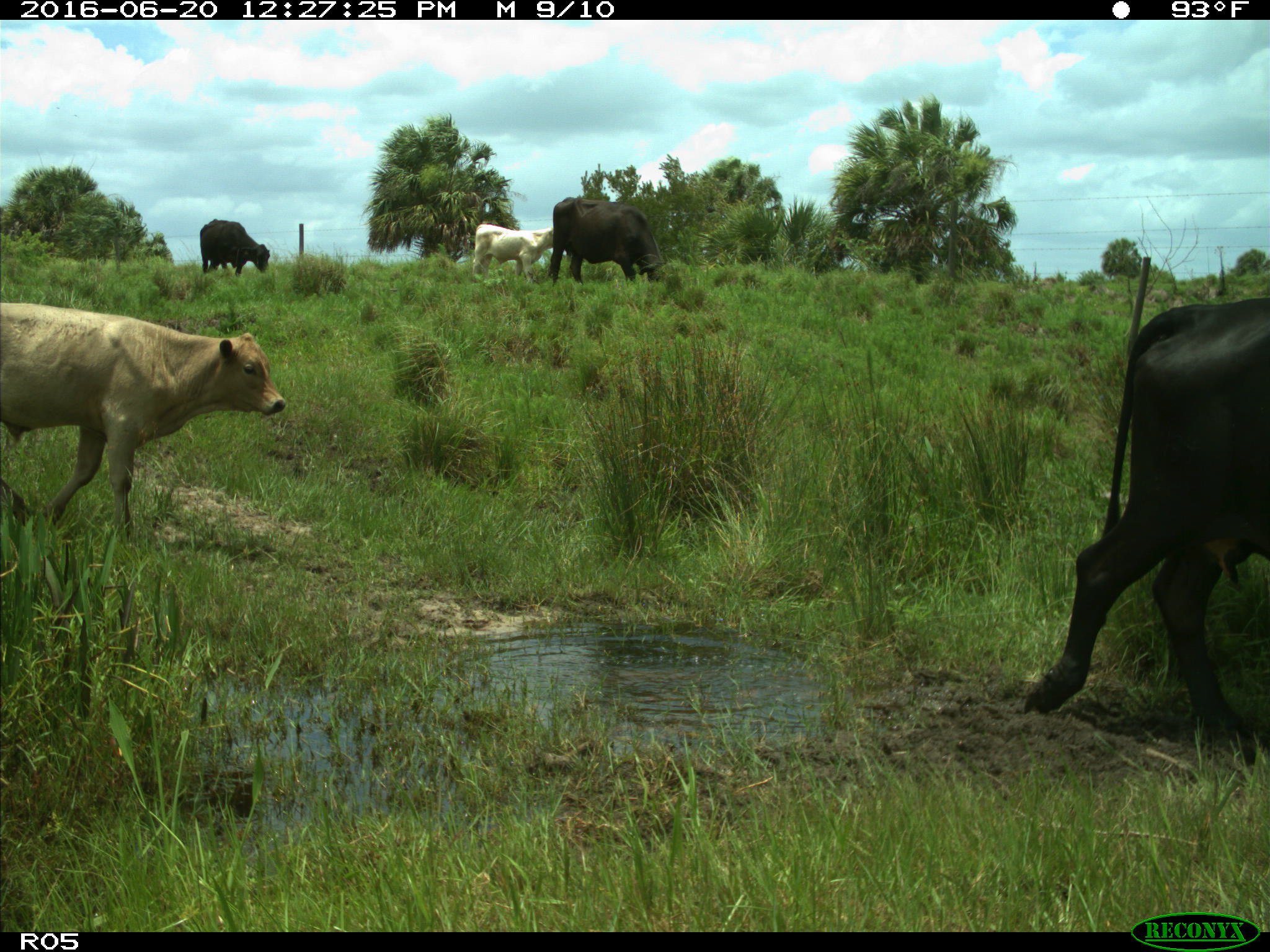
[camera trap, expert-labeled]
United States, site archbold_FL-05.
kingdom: Animalia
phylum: Chordata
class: Mammalia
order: Artiodactyla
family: Bovidae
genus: Bos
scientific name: Bos taurus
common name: domestic cow